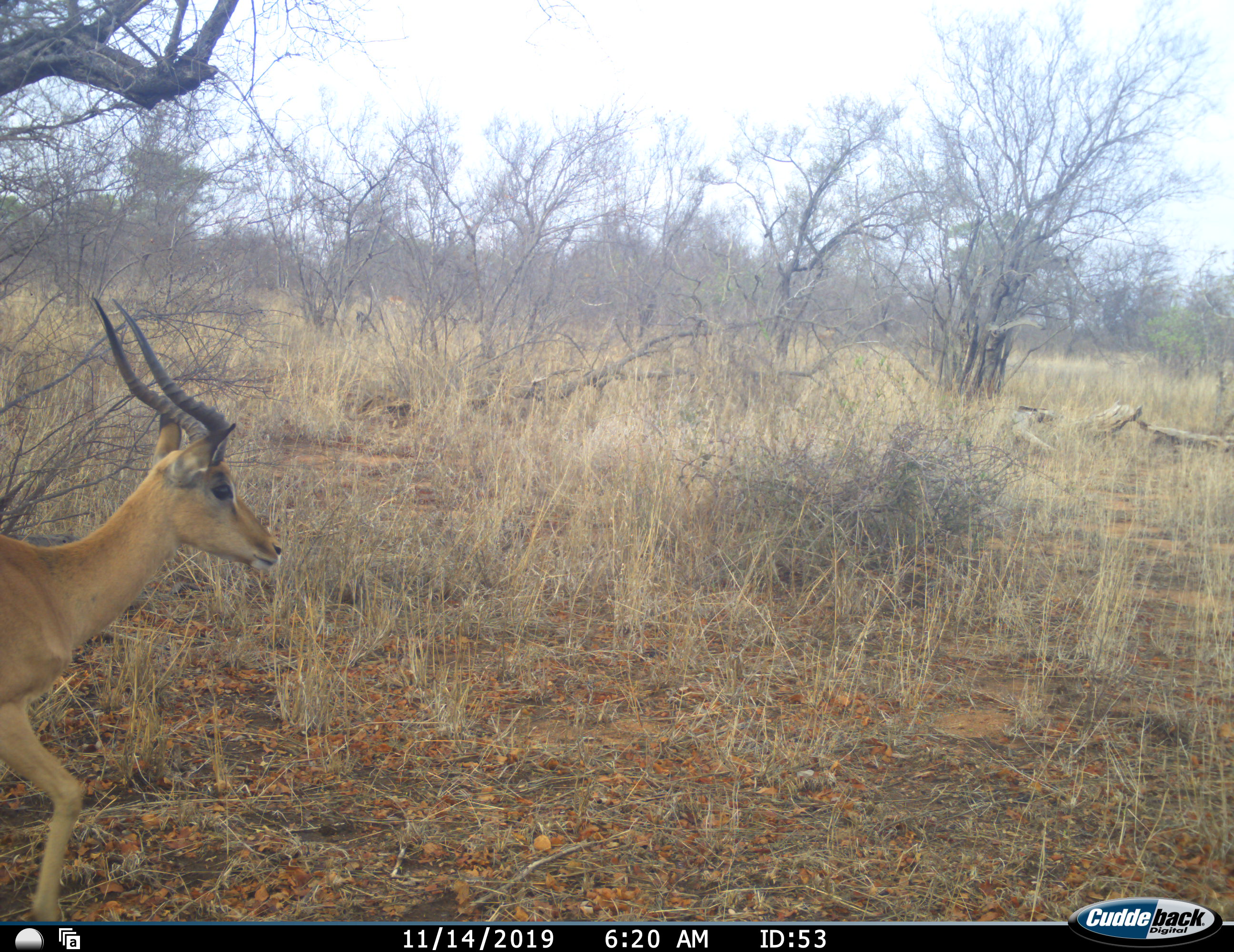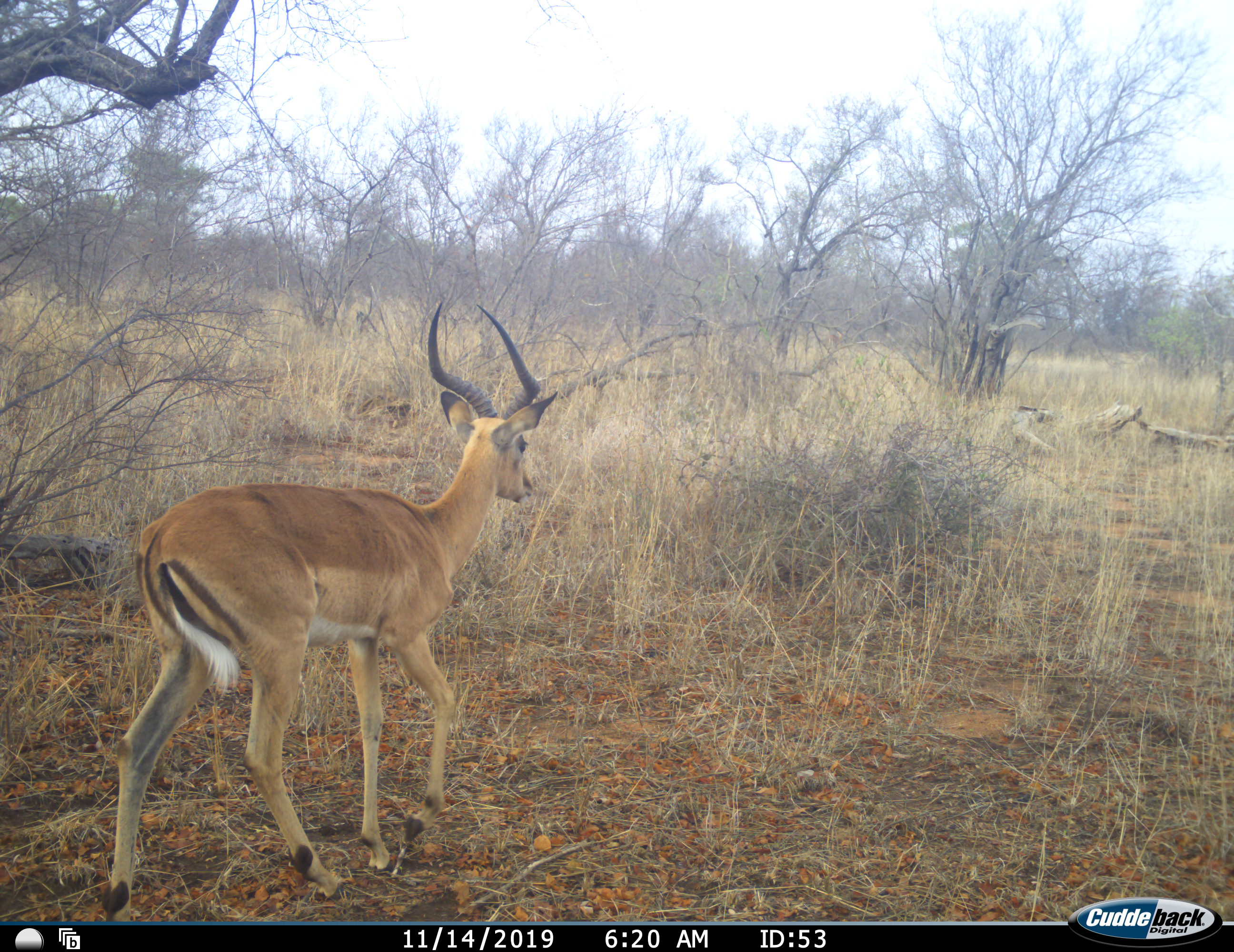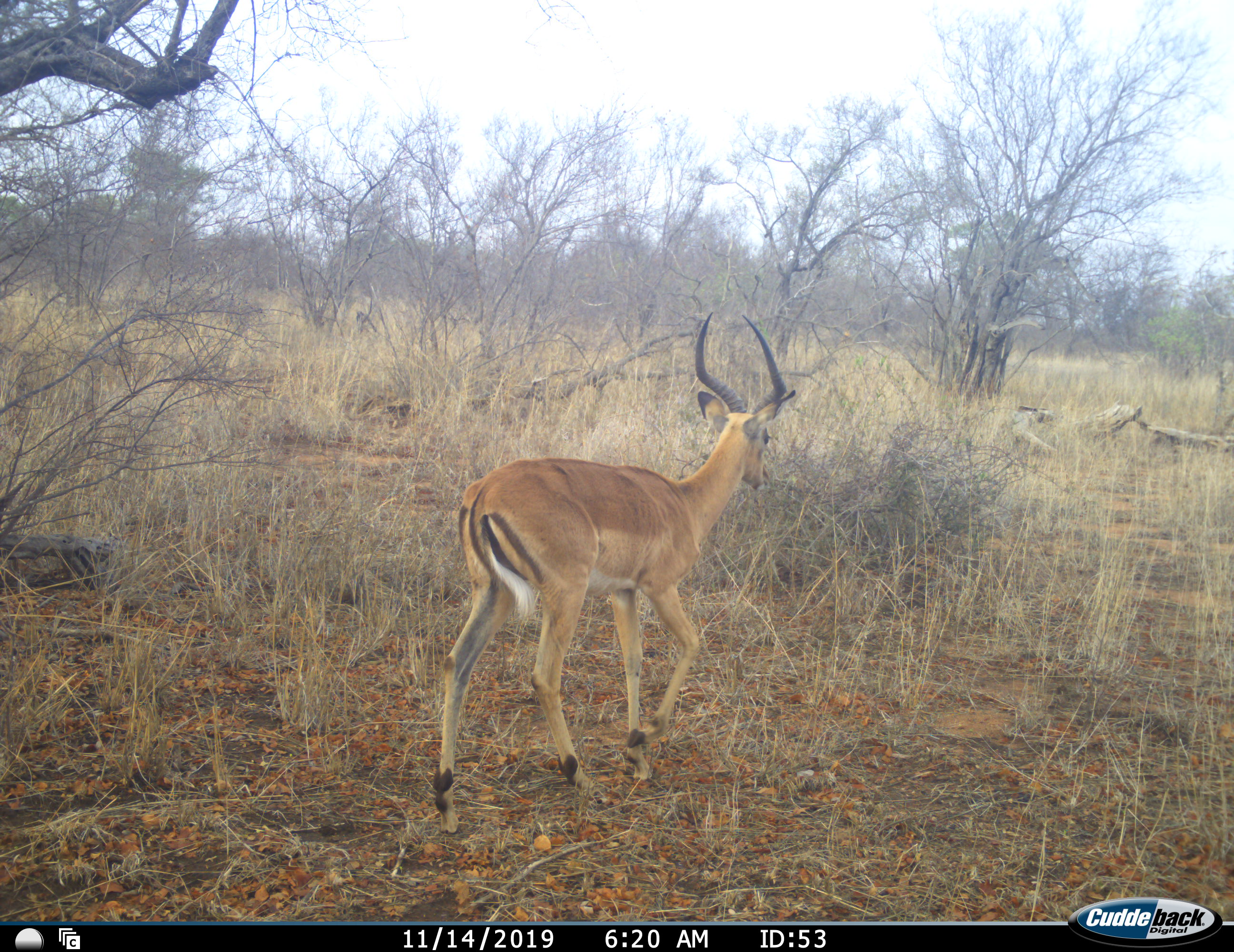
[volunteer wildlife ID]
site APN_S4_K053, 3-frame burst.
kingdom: Animalia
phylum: Chordata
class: Mammalia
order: Artiodactyla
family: Bovidae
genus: Aepyceros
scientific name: Aepyceros melampus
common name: impala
Impala (Aepyceros melampus), count 1. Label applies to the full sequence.